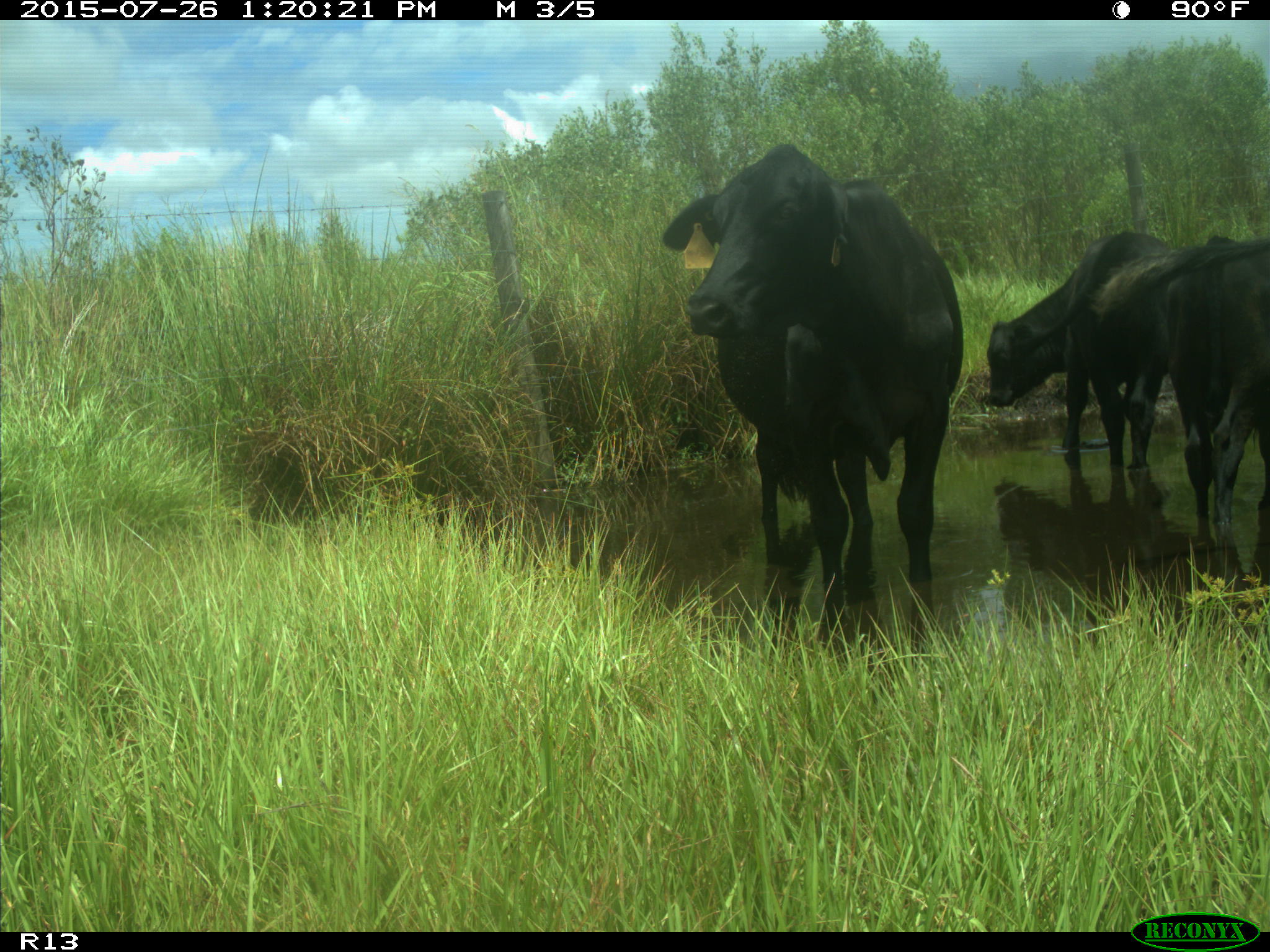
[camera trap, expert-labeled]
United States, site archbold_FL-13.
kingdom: Animalia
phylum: Chordata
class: Mammalia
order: Artiodactyla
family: Bovidae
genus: Bos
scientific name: Bos taurus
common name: domestic cow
Bos taurus (domestic cow).